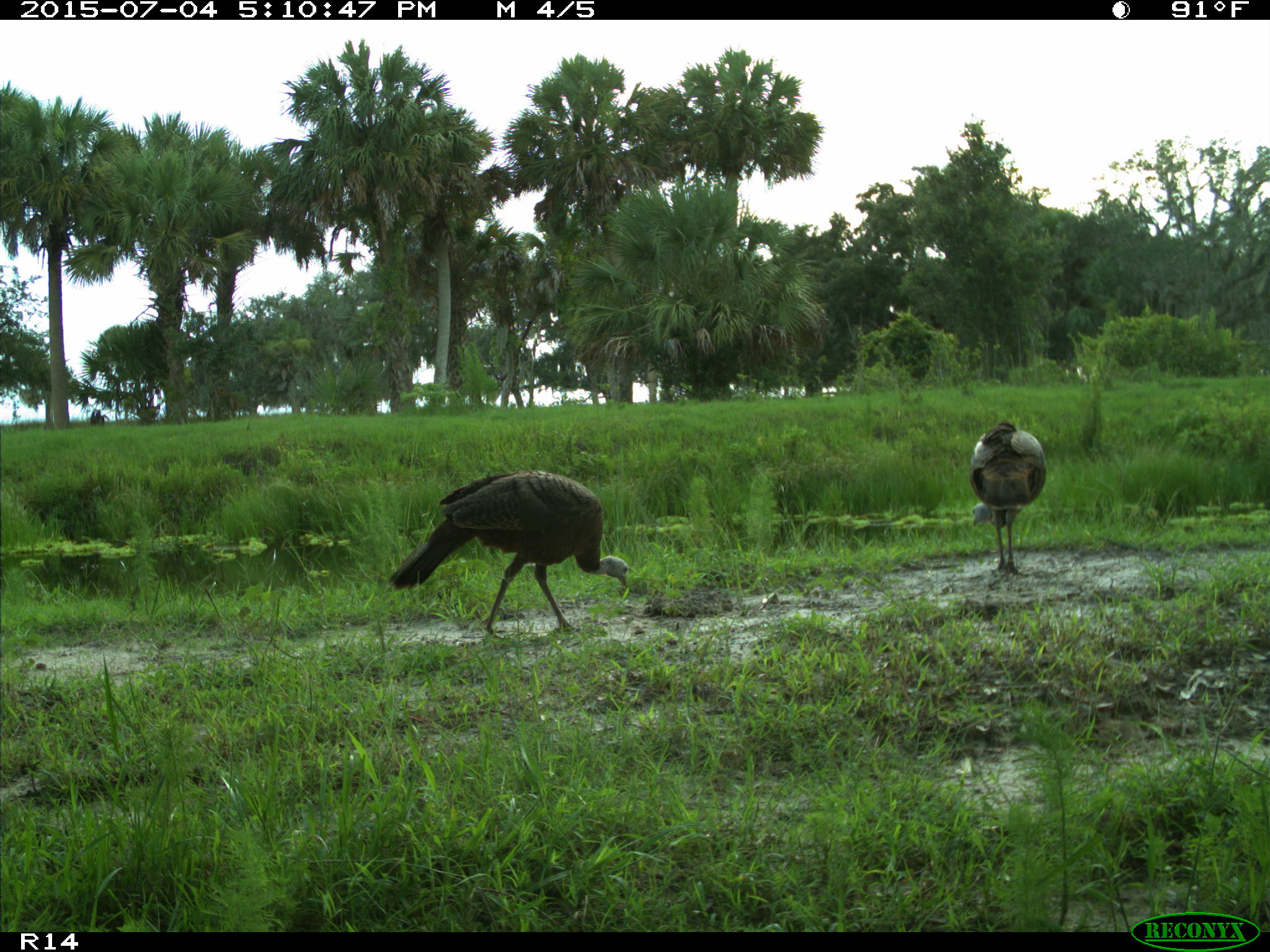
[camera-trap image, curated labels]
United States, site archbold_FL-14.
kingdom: Animalia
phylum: Chordata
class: Aves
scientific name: Aves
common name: birds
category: unidentified bird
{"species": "unidentified bird (birds) (Aves)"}